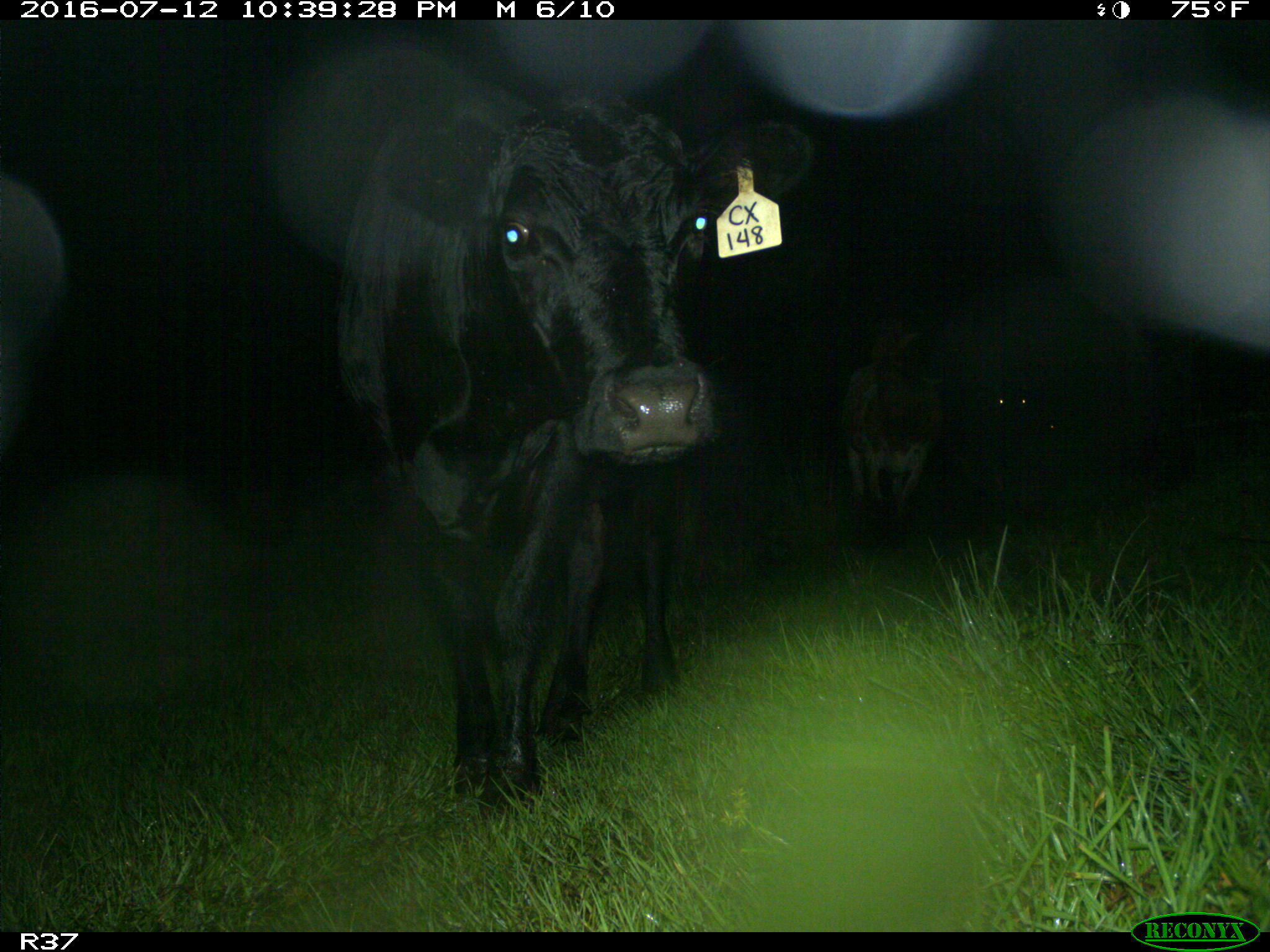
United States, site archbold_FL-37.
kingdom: Animalia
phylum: Chordata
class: Mammalia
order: Artiodactyla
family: Bovidae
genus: Bos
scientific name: Bos taurus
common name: domestic cow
Bos taurus (domestic cow).